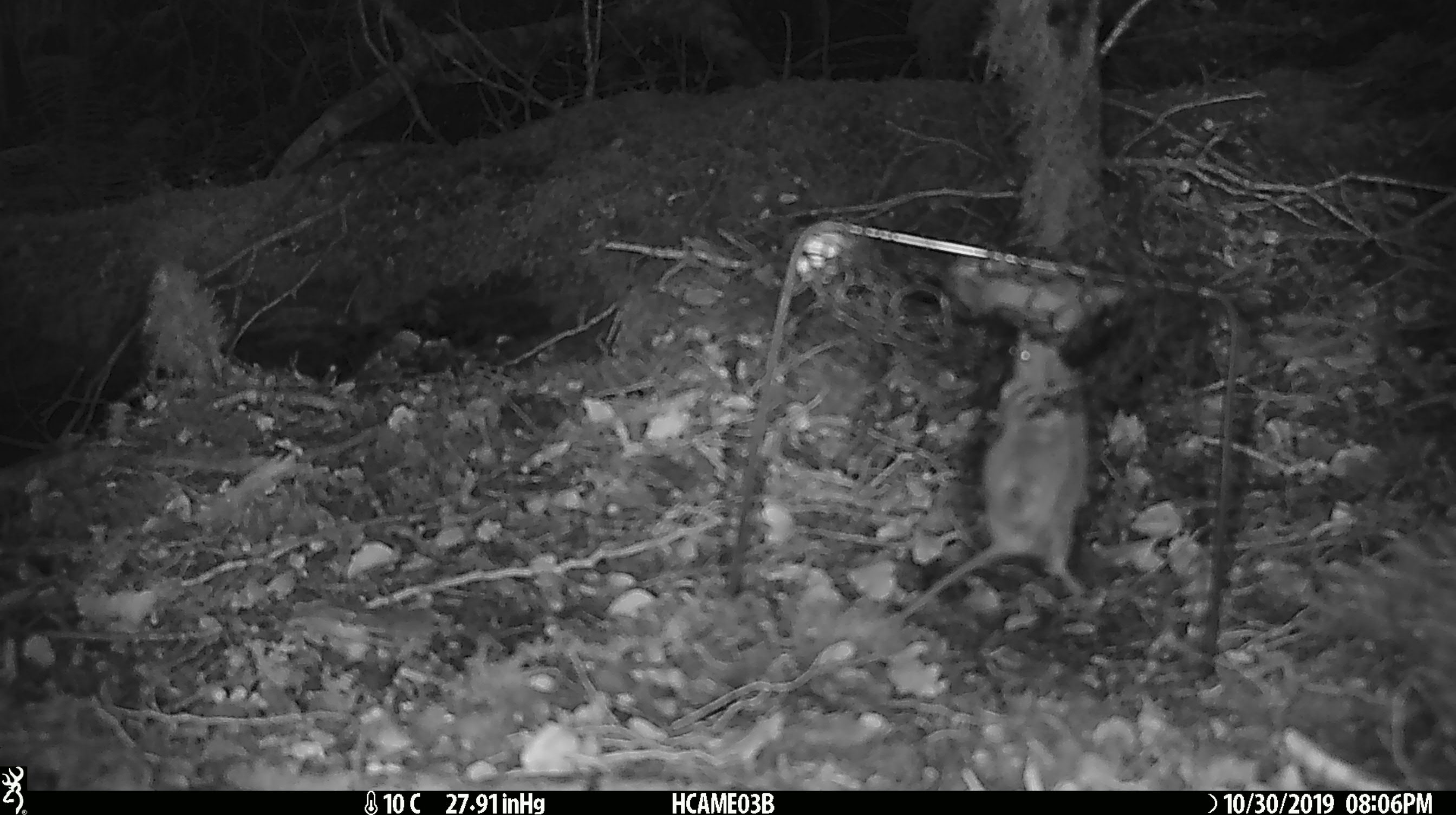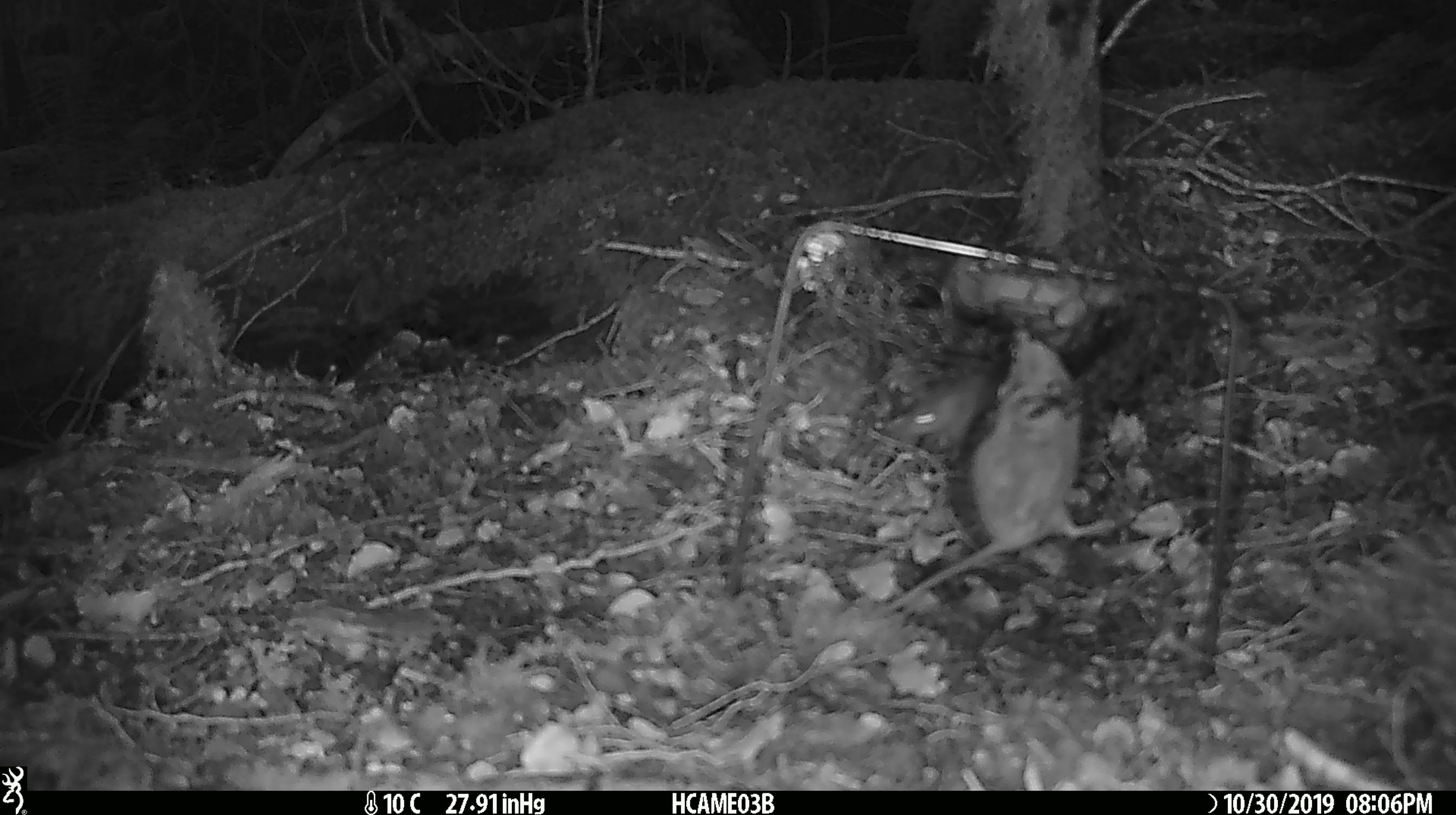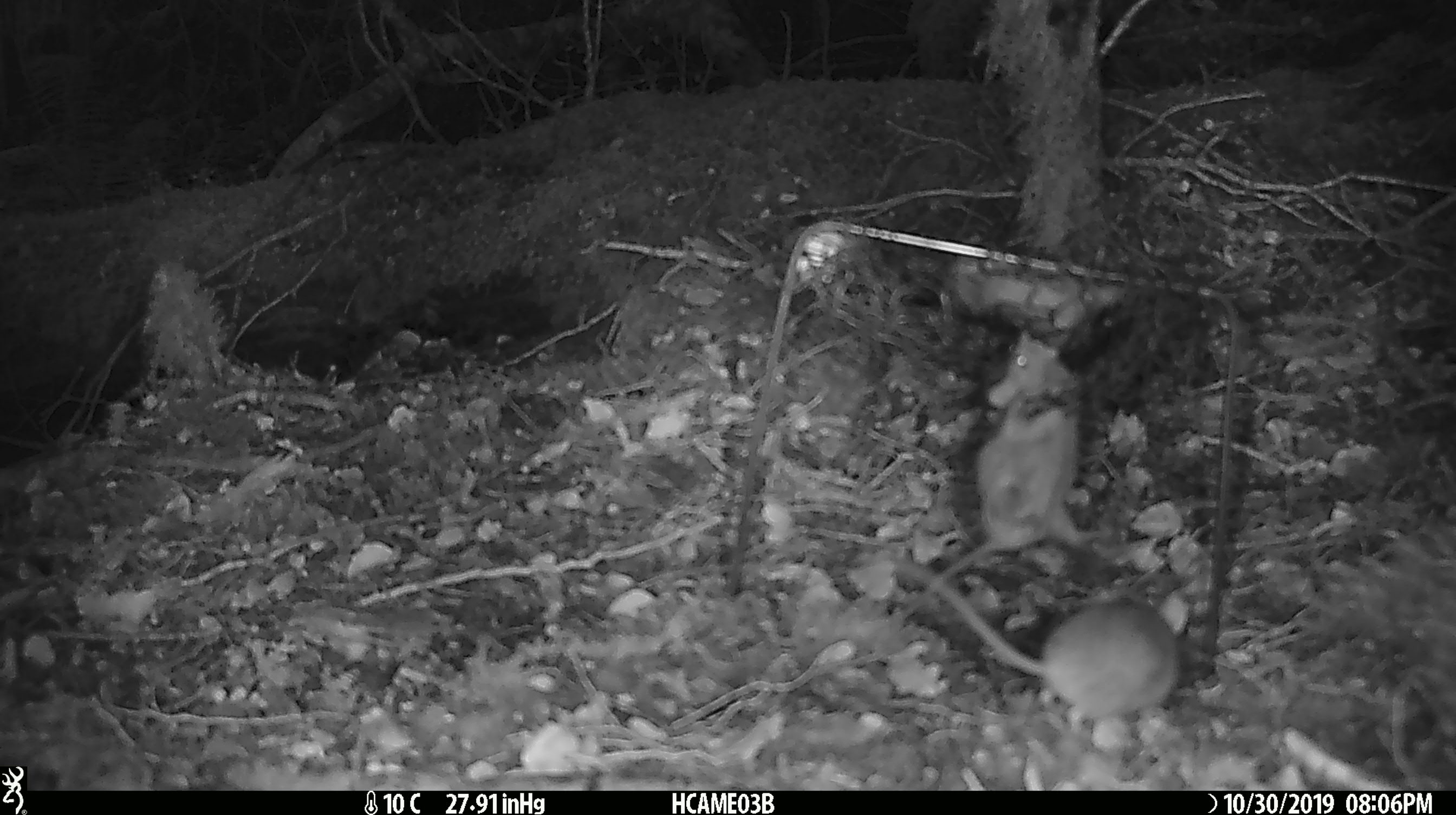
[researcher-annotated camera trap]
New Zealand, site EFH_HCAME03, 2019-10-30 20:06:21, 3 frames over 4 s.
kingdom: Animalia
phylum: Chordata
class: Mammalia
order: Rodentia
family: Muridae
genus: Mus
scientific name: Mus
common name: mouse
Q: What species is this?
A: Mouse (Mus).